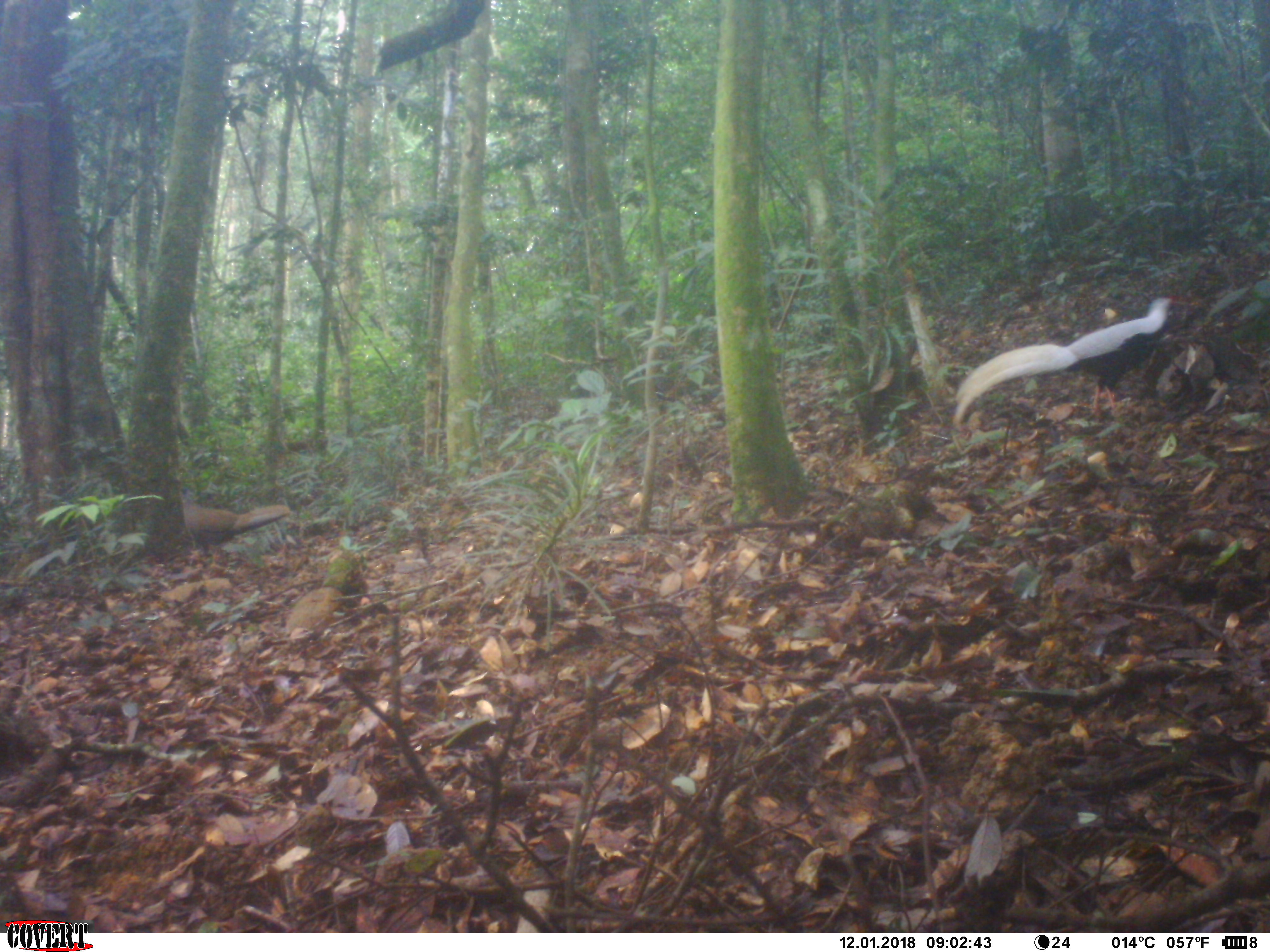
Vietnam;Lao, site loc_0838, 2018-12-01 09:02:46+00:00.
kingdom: Animalia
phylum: Chordata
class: Aves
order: Galliformes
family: Phasianidae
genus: Lophura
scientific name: Lophura nycthemera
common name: silver pheasant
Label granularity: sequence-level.